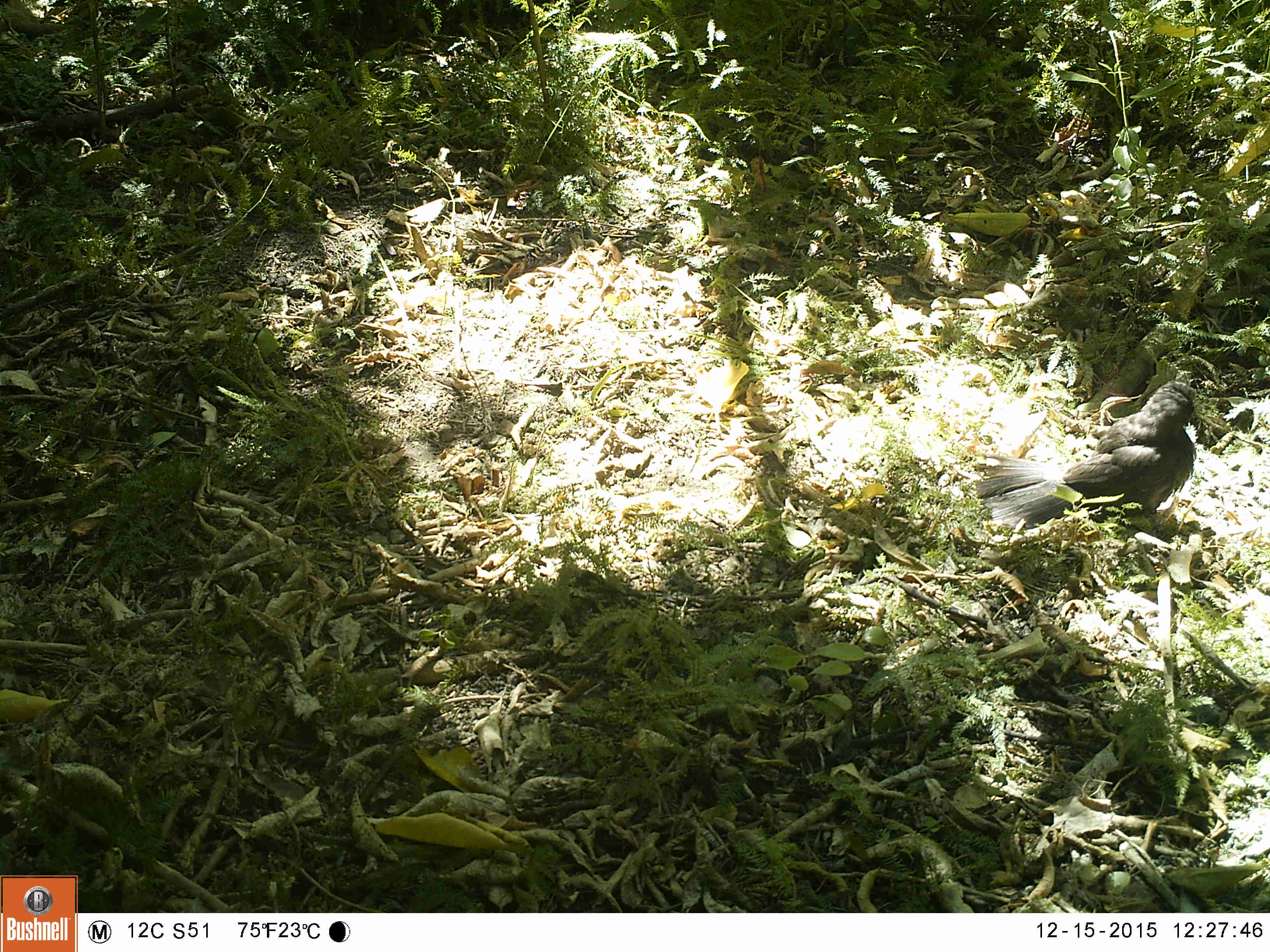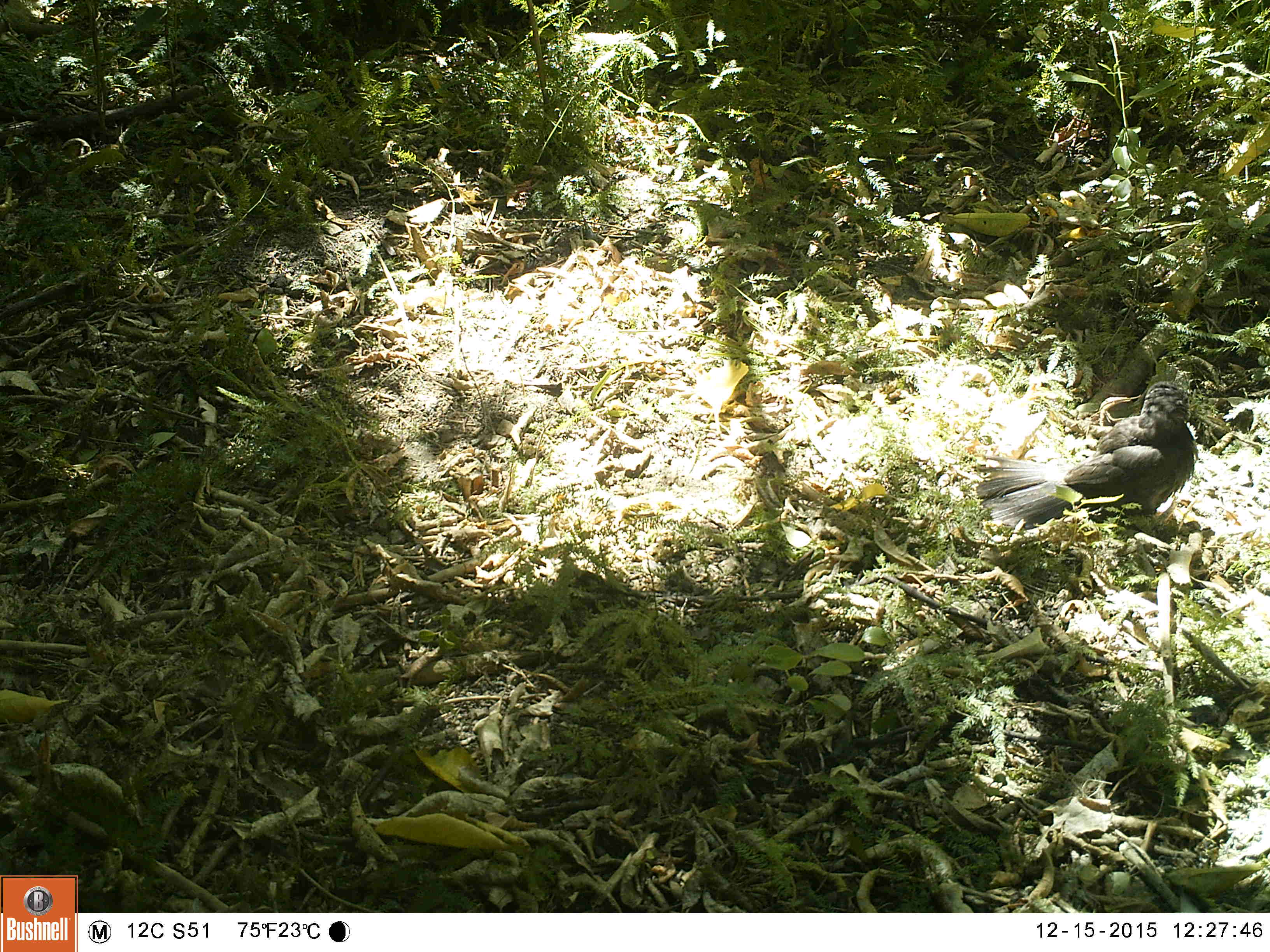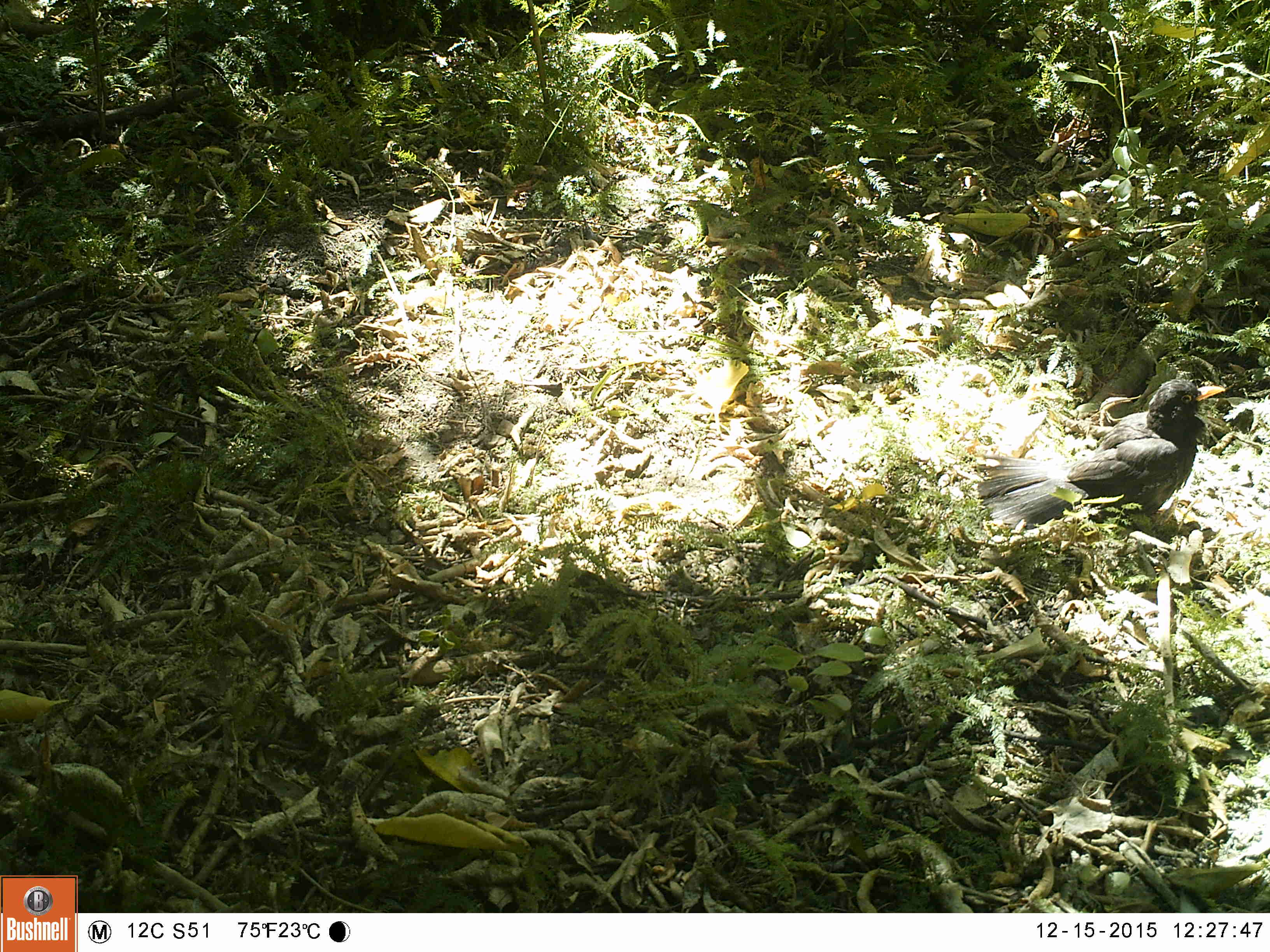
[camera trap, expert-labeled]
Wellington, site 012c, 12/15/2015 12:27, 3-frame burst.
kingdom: Animalia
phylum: Chordata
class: Aves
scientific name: Aves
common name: bird